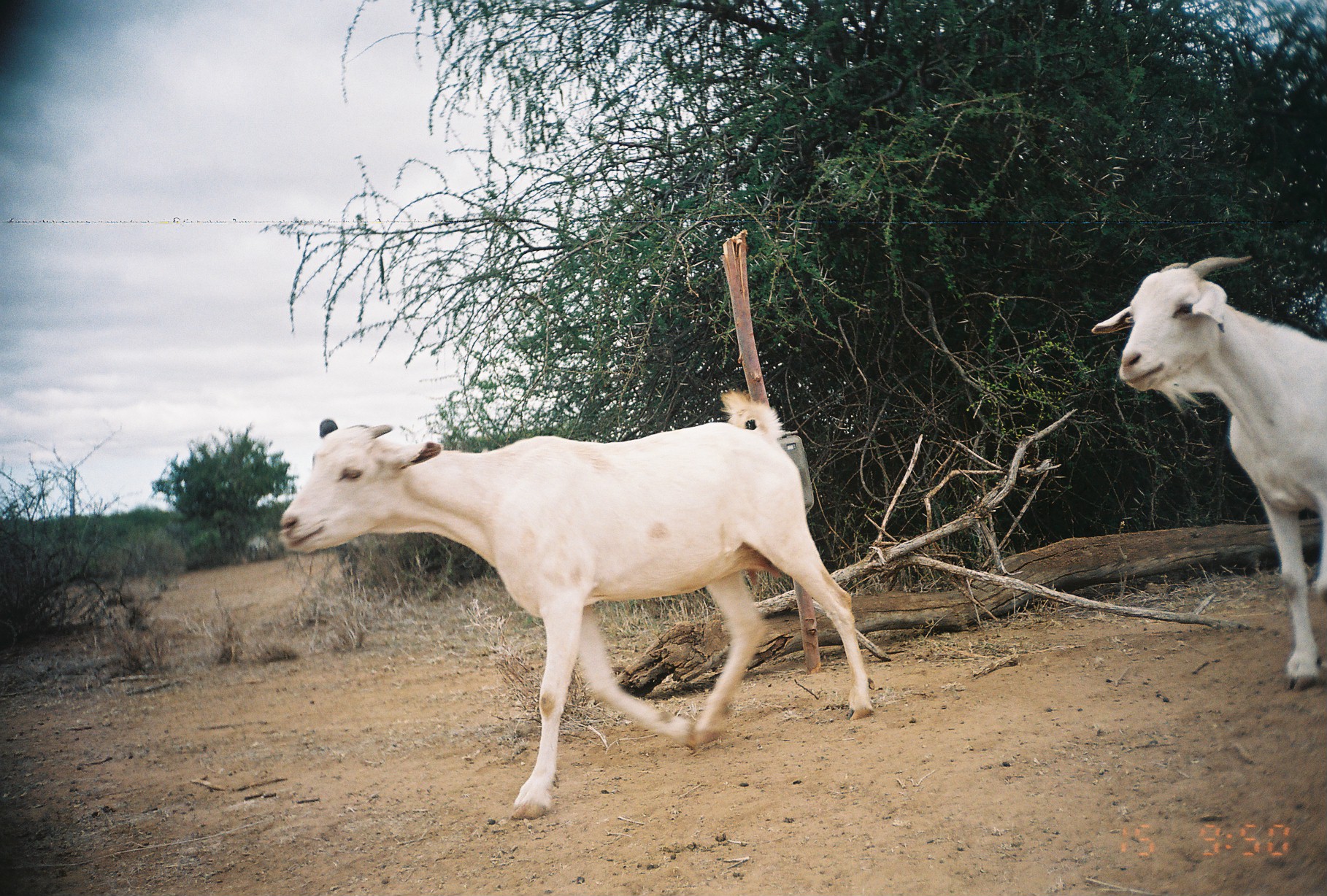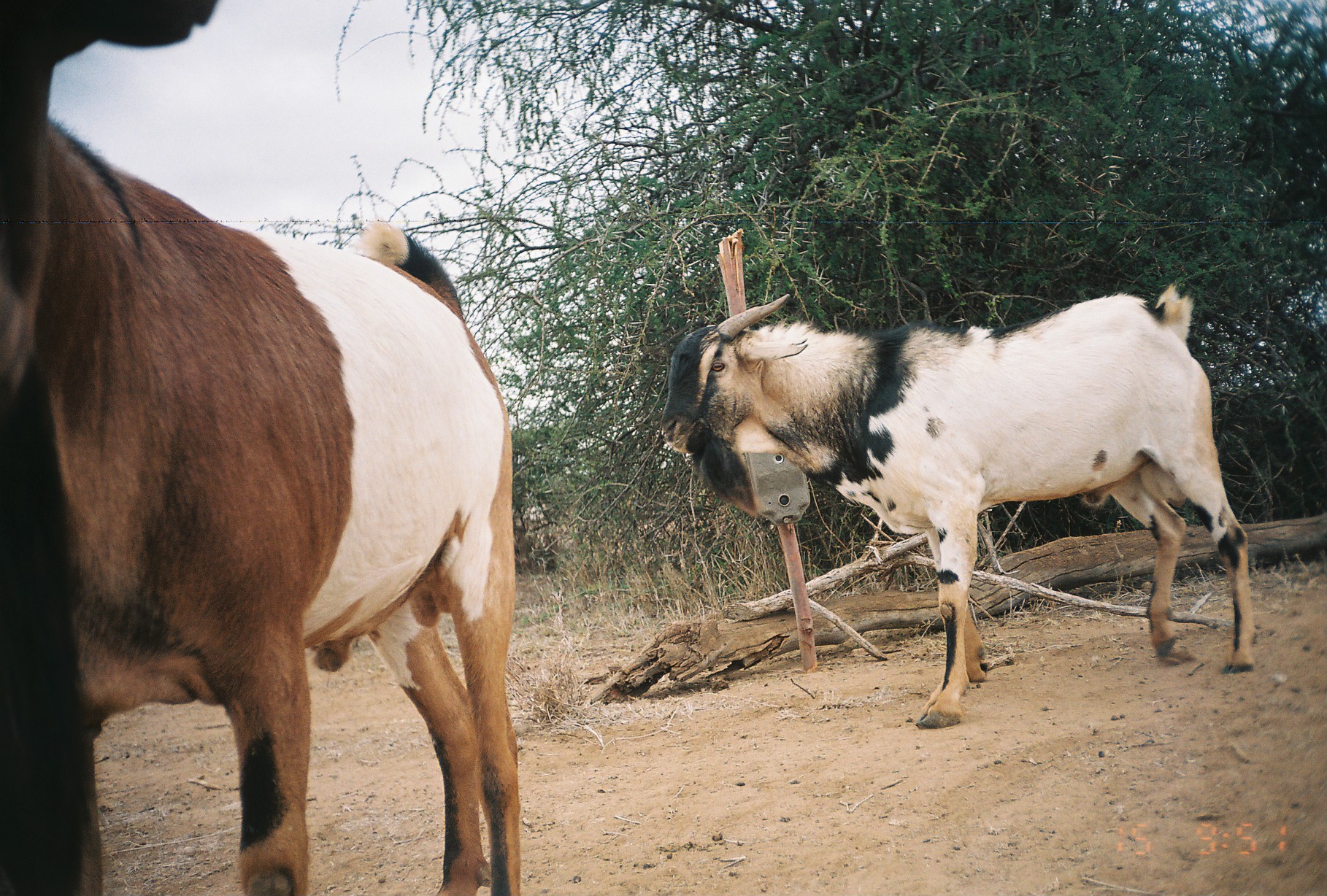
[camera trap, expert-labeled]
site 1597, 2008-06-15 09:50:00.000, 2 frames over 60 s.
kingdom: Animalia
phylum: Chordata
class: Mammalia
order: Artiodactyla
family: Bovidae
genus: Capra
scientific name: Capra aegagrus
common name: wild goat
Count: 2.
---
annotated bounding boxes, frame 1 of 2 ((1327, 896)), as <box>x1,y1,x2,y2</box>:
capra aegagrus: <box>278,388,874,821</box>; <box>1089,253,1326,692</box>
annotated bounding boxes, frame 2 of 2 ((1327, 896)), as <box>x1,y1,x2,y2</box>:
capra aegagrus: <box>0,0,522,895</box>; <box>660,282,1259,724</box>